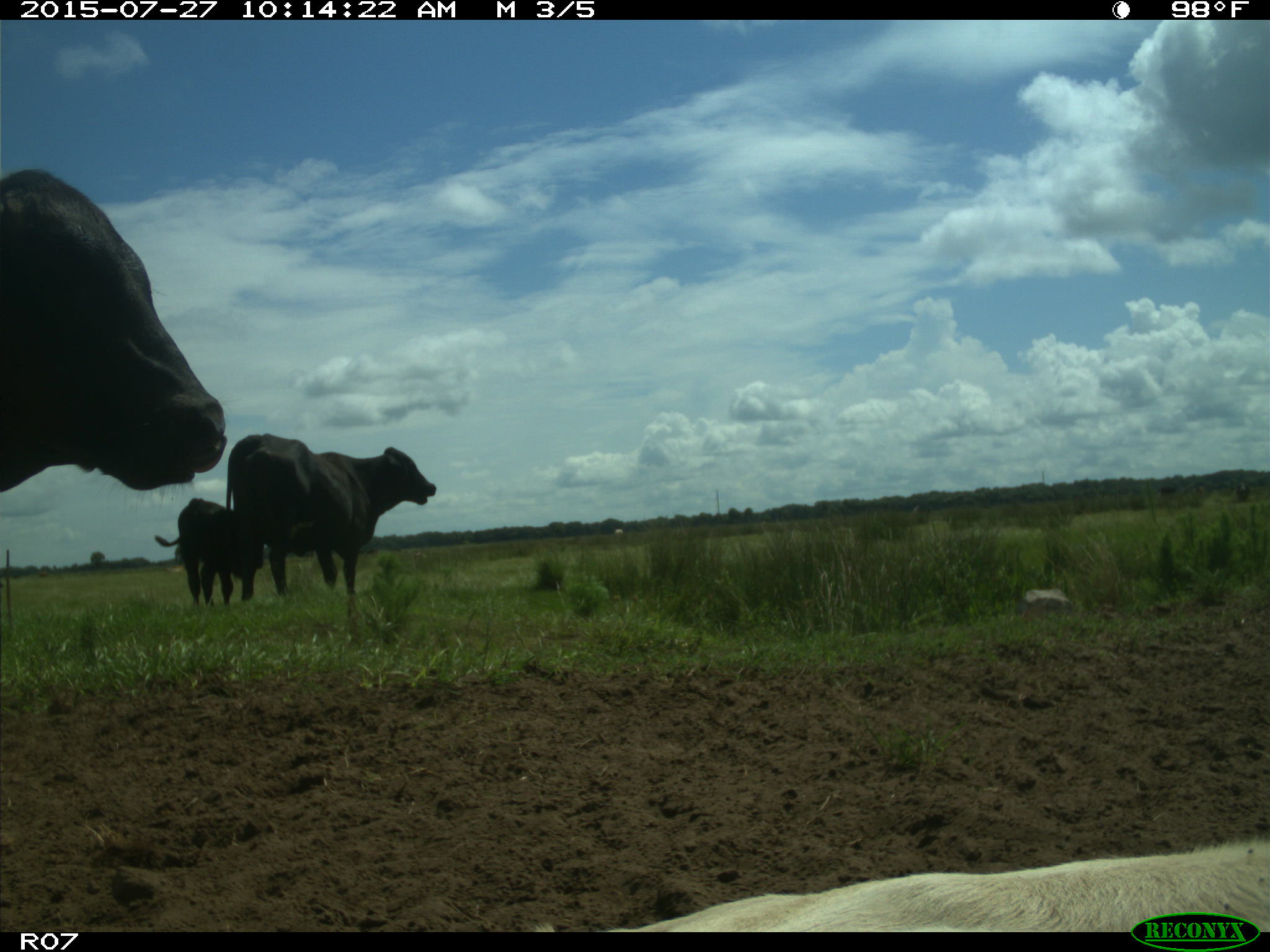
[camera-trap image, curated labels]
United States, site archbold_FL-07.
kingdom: Animalia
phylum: Chordata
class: Mammalia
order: Artiodactyla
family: Bovidae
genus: Bos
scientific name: Bos taurus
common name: domestic cow